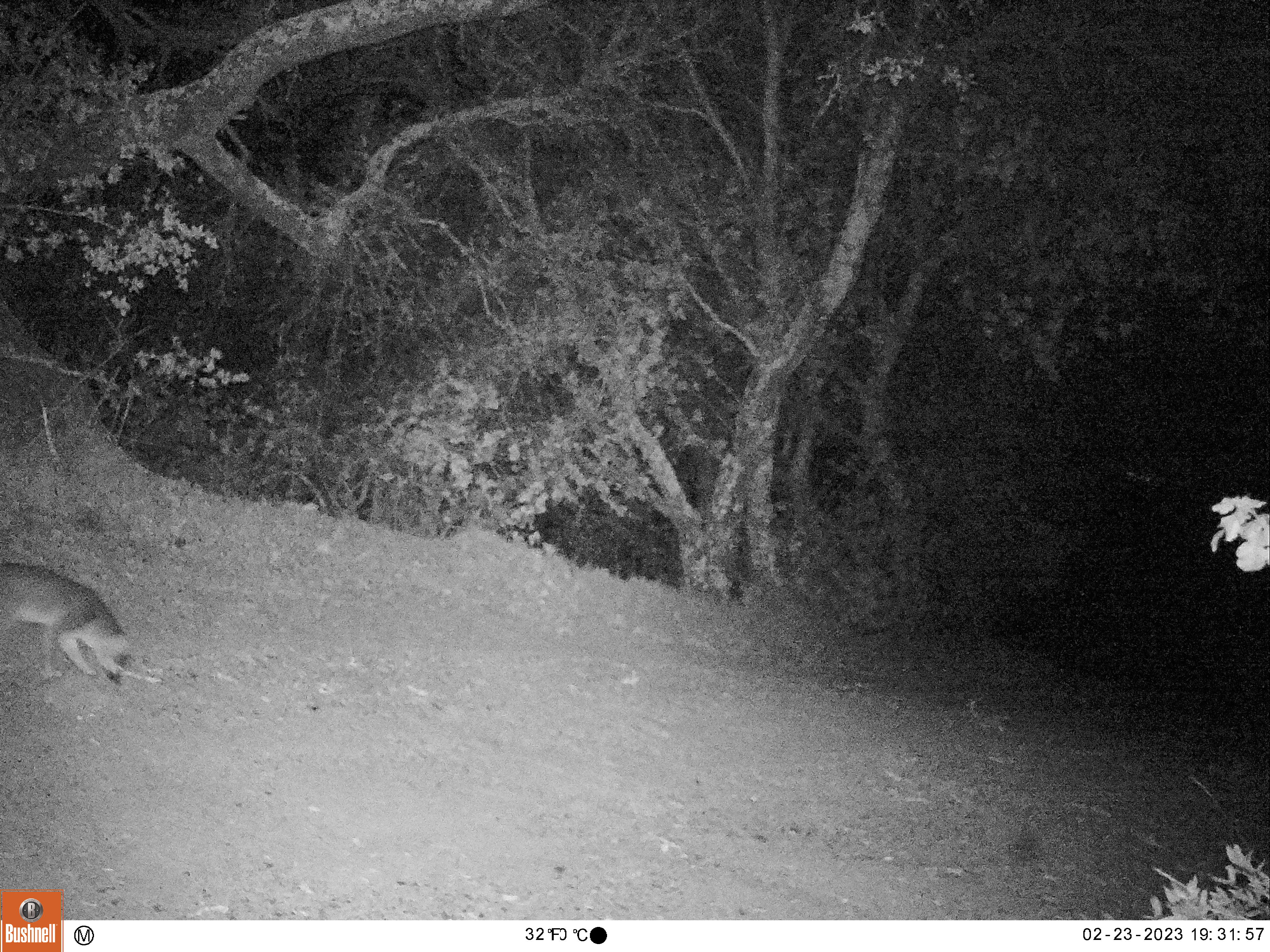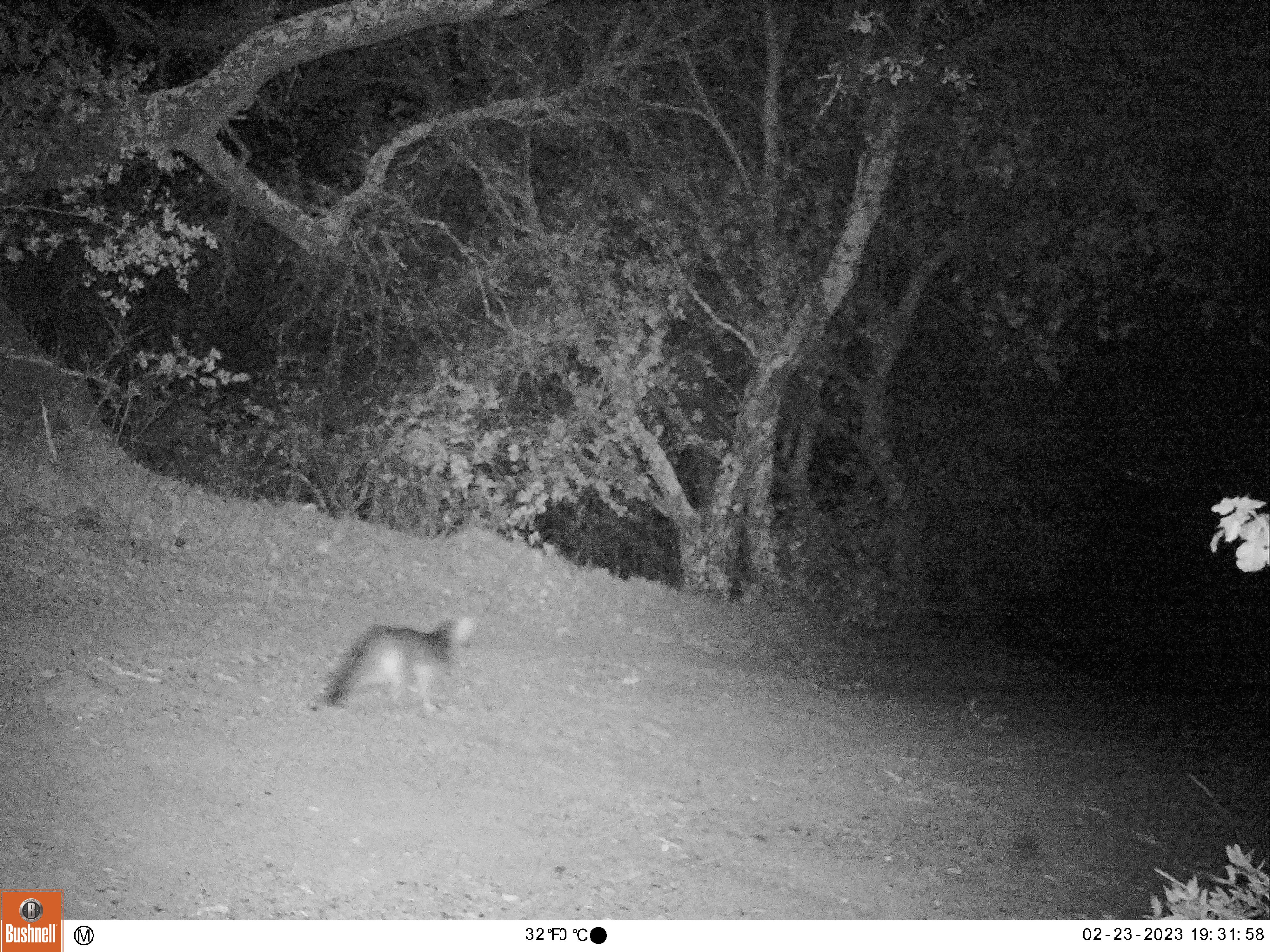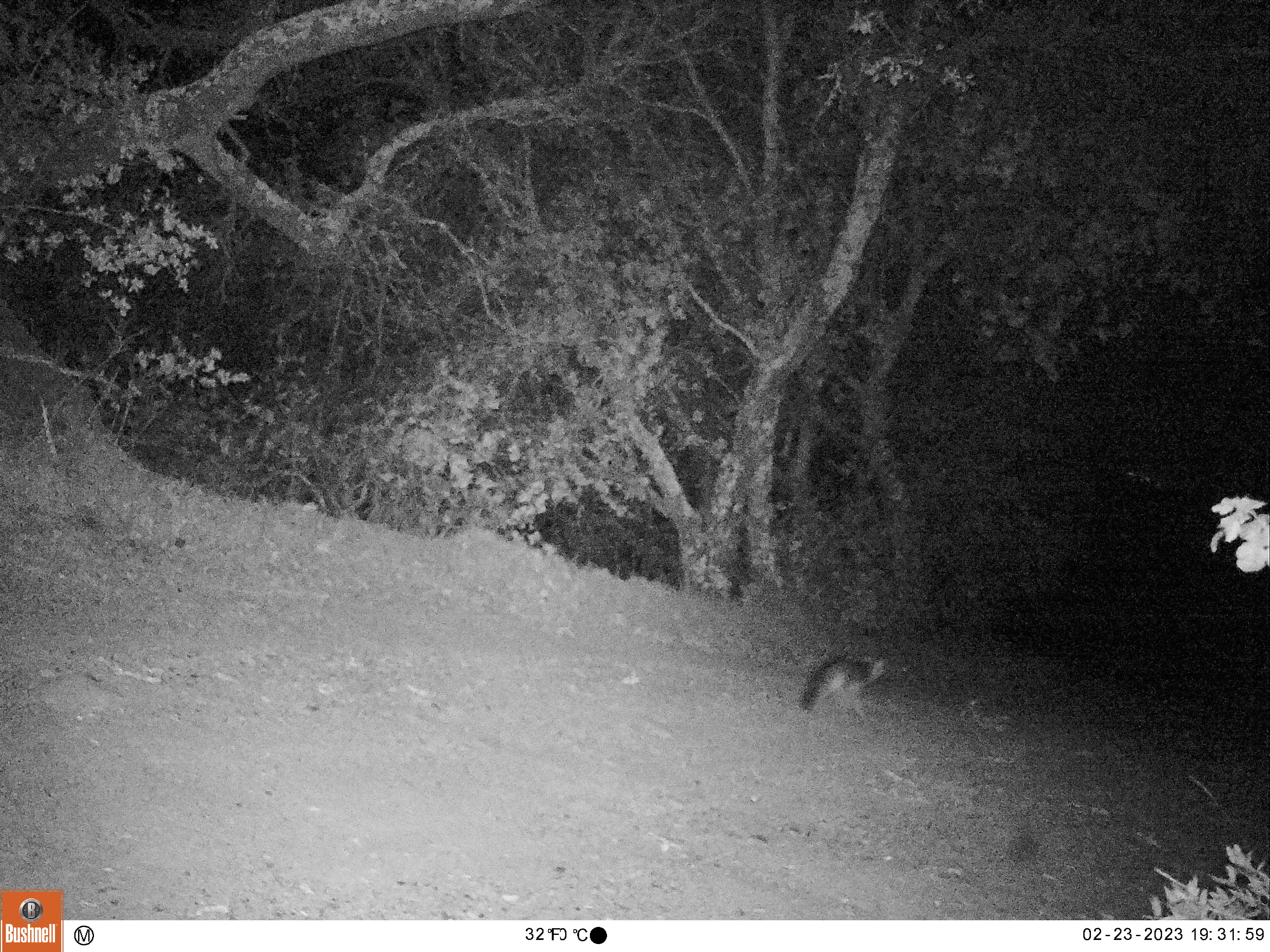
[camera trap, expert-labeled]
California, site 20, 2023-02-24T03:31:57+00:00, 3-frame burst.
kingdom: Animalia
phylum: Chordata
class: Mammalia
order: Carnivora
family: Canidae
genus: Urocyon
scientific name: Urocyon cinereoargenteus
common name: gray fox